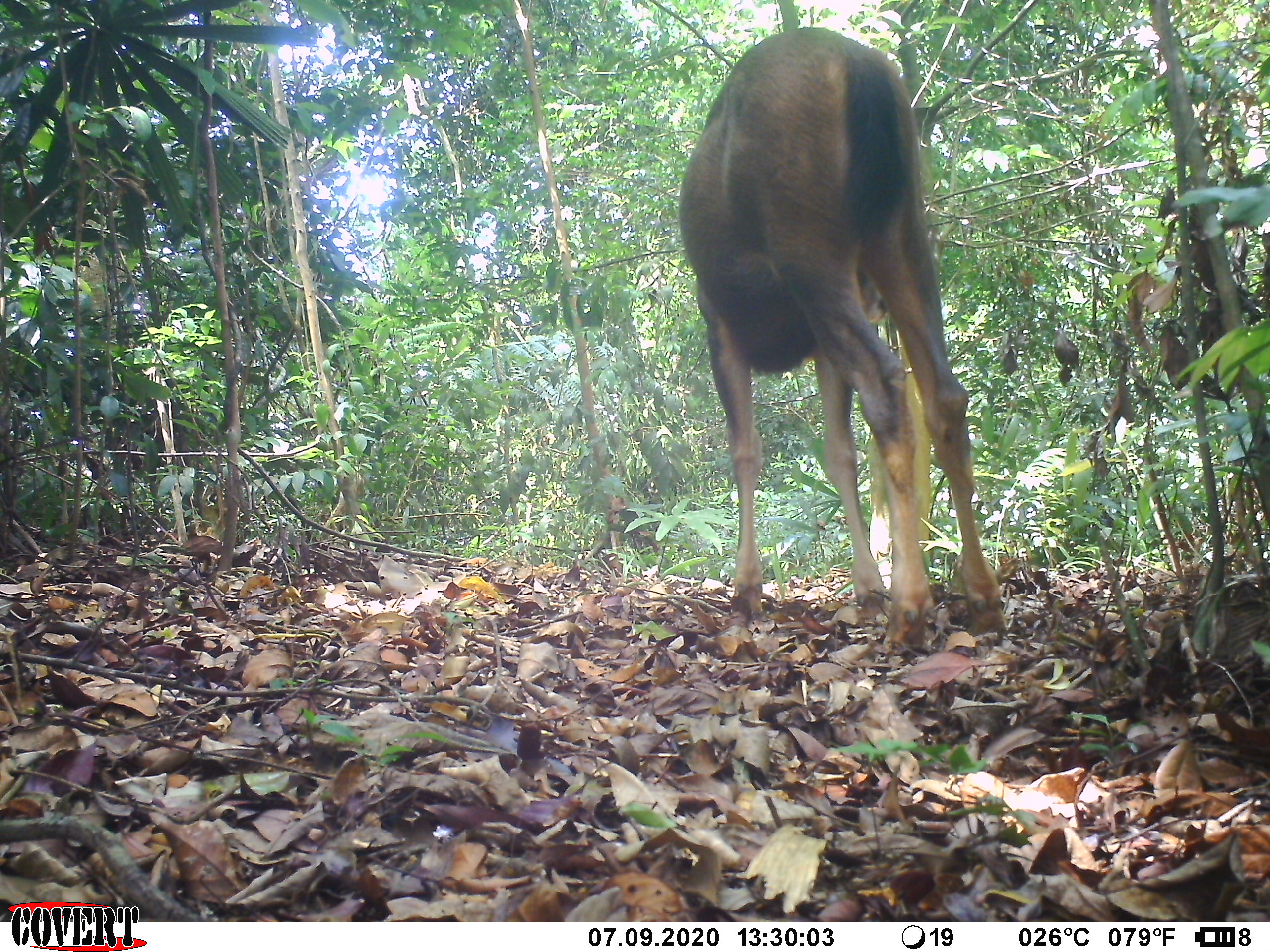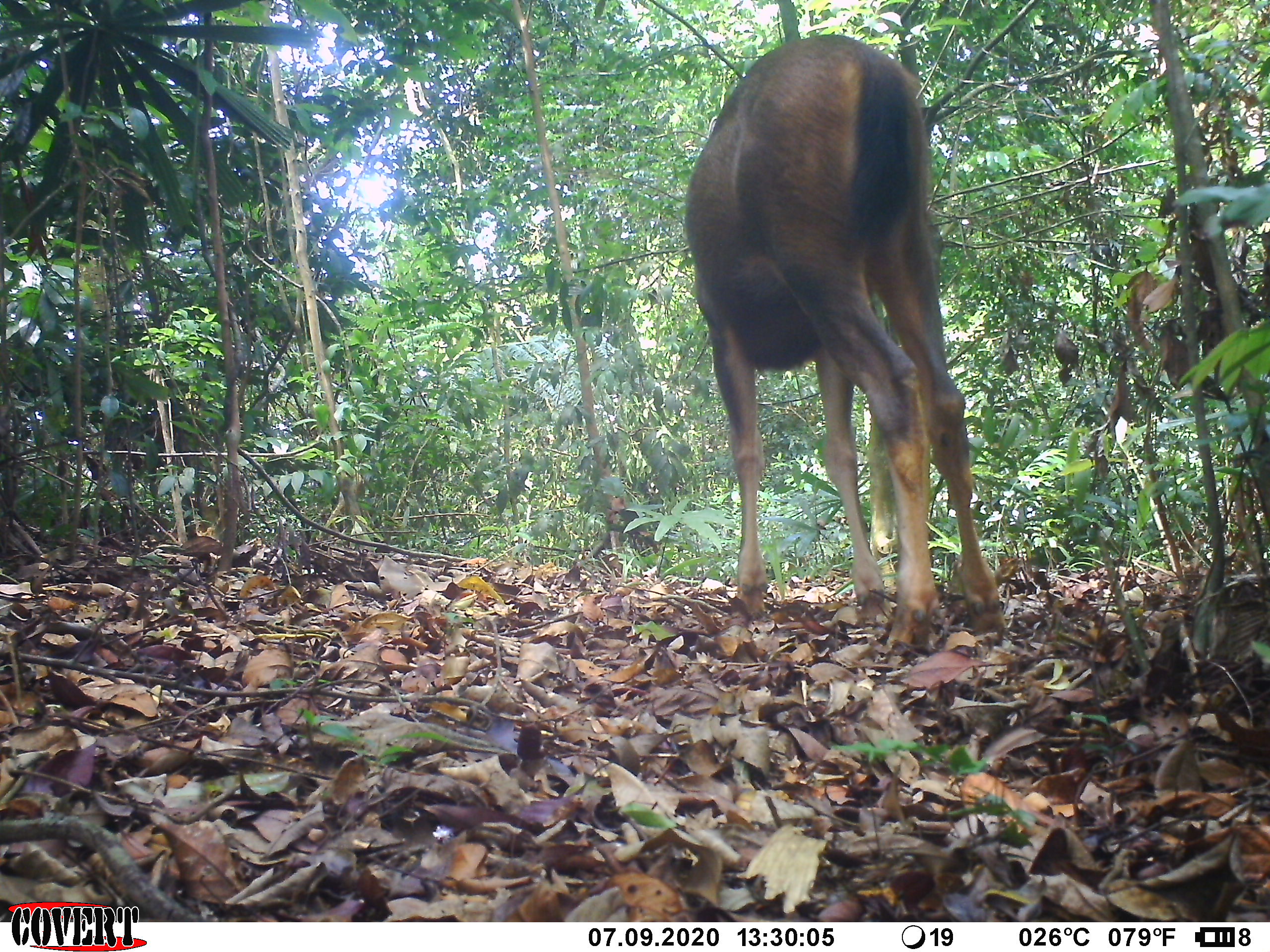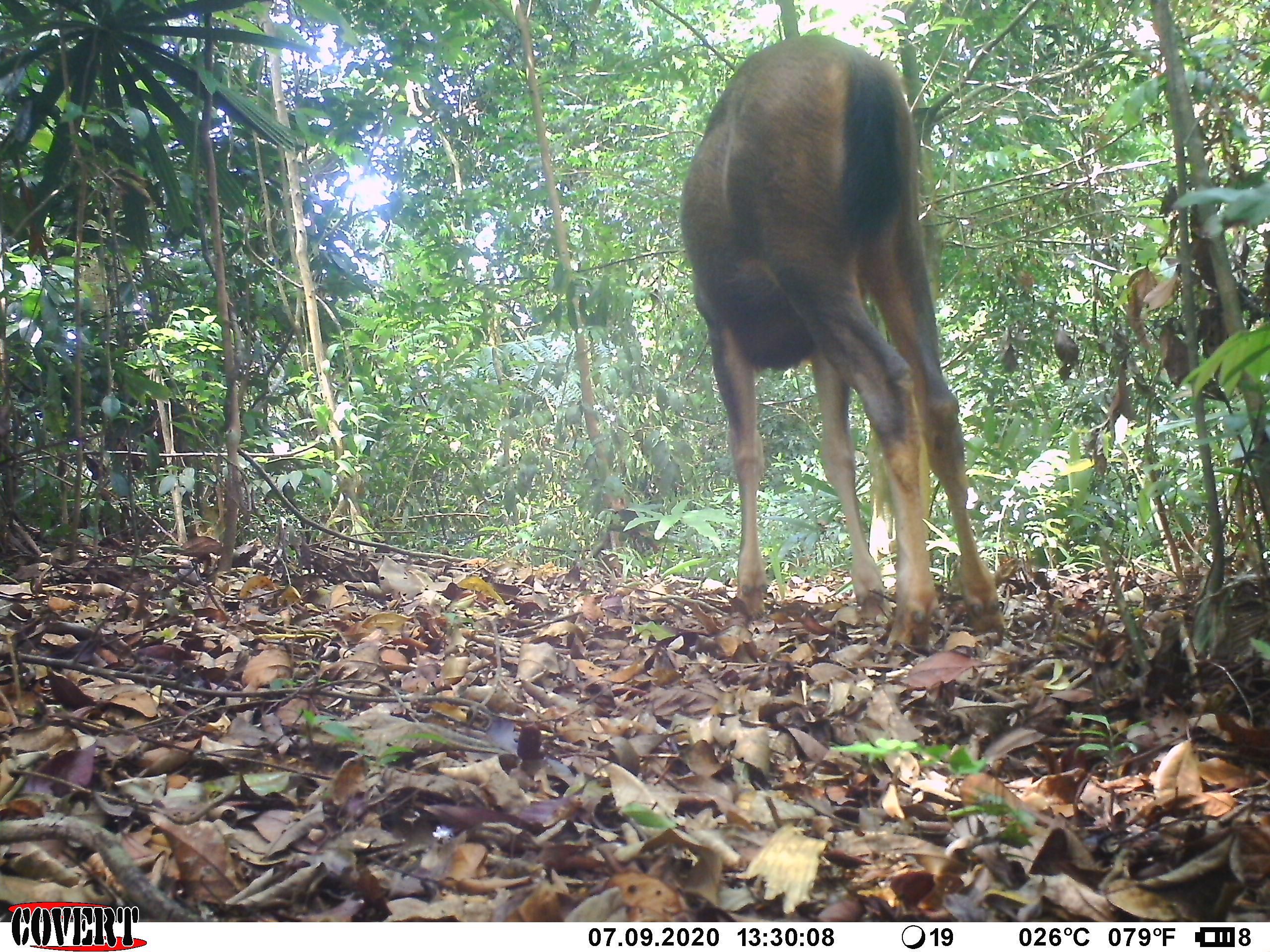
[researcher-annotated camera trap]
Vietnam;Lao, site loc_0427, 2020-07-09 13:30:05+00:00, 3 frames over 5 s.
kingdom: Animalia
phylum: Chordata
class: Mammalia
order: Artiodactyla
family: Cervidae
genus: Rusa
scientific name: Rusa unicolor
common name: sambar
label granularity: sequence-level